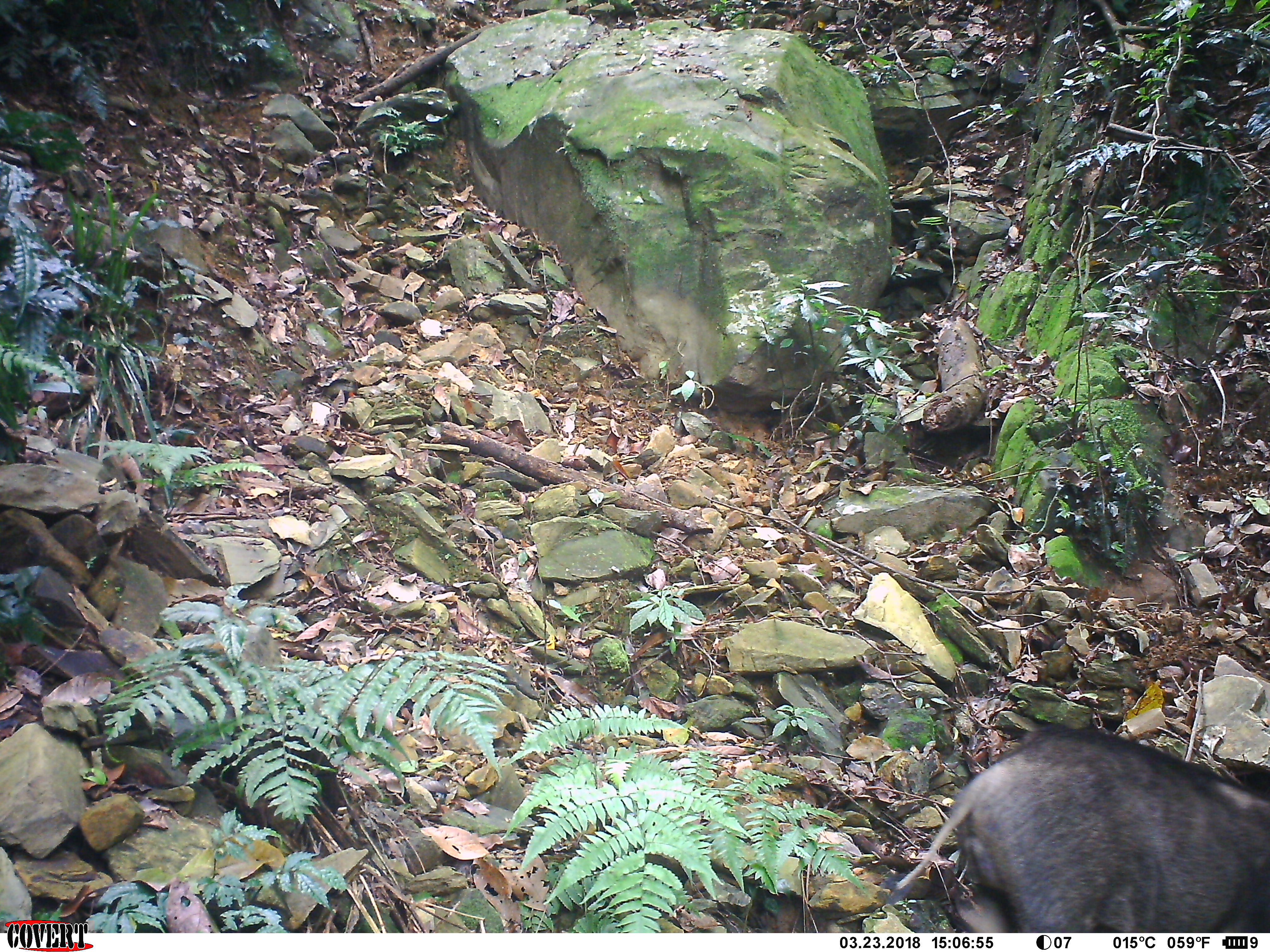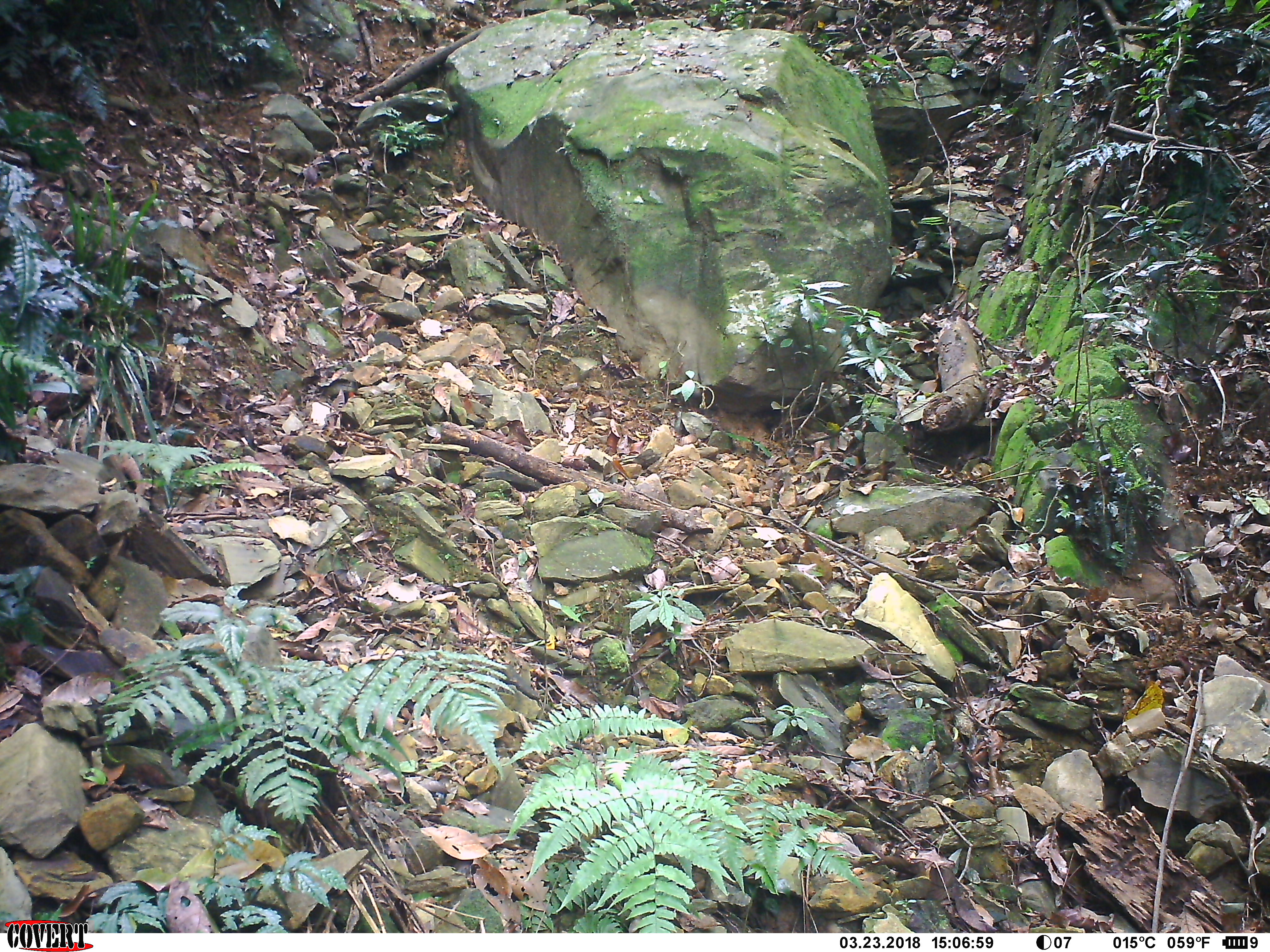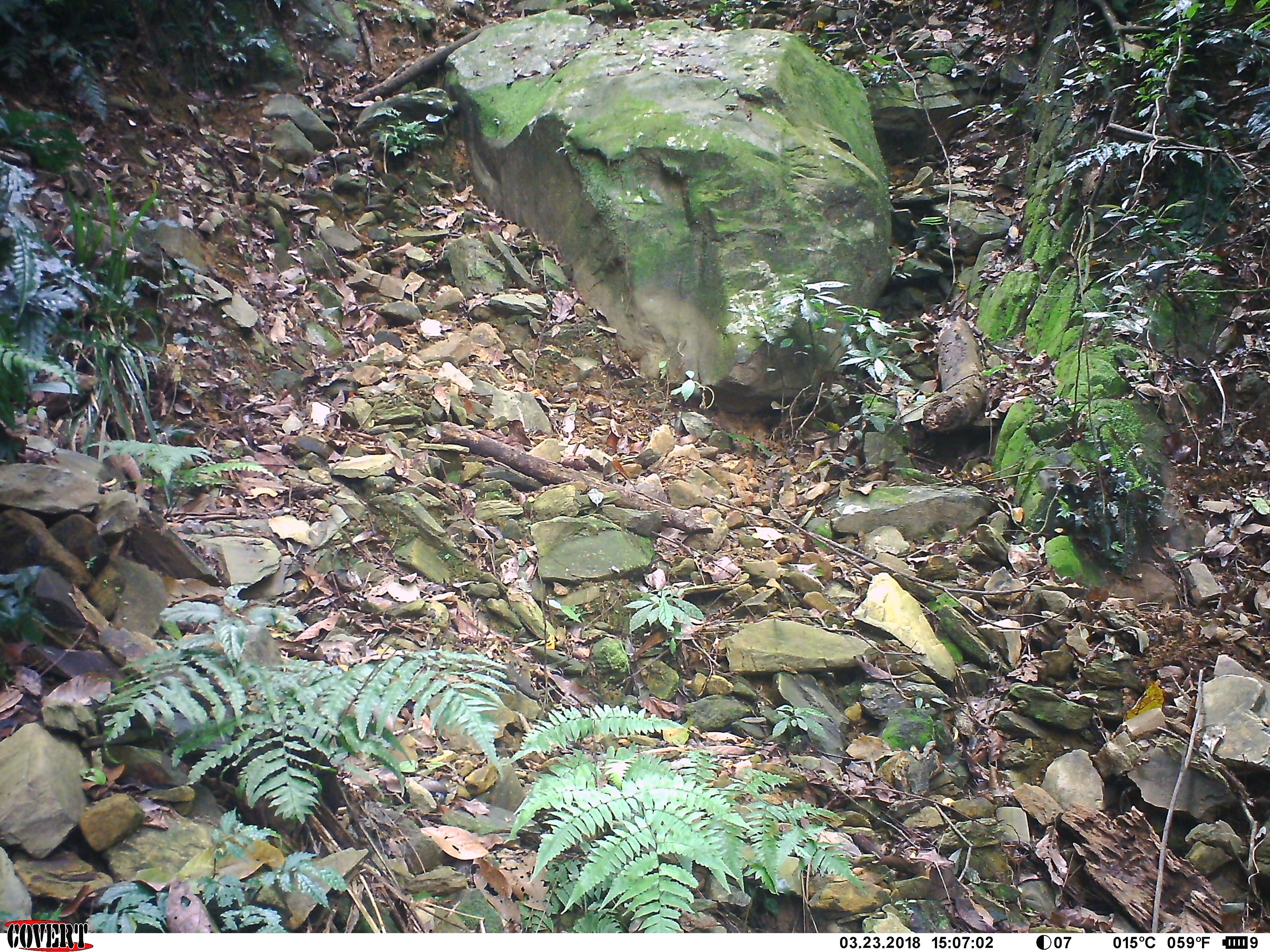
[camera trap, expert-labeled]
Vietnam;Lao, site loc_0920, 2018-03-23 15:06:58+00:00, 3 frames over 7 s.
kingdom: Animalia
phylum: Chordata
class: Mammalia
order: Artiodactyla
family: Suidae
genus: Sus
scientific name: Sus scrofa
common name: eurasian wild pig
Eurasian wild pig (Sus scrofa). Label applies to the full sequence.